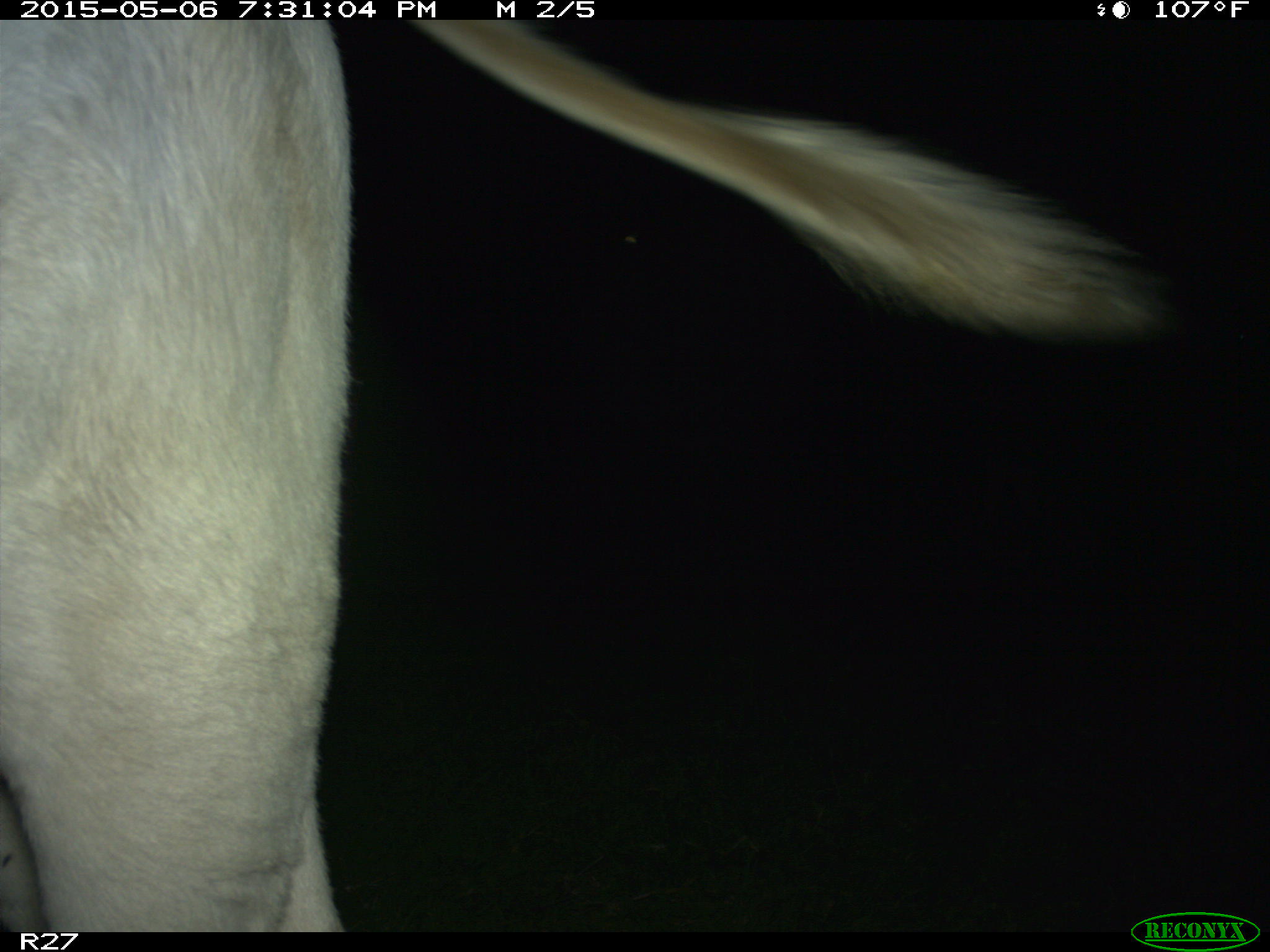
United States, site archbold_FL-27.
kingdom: Animalia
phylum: Chordata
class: Mammalia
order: Artiodactyla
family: Bovidae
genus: Bos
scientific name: Bos taurus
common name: domestic cow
Bos taurus (domestic cow).